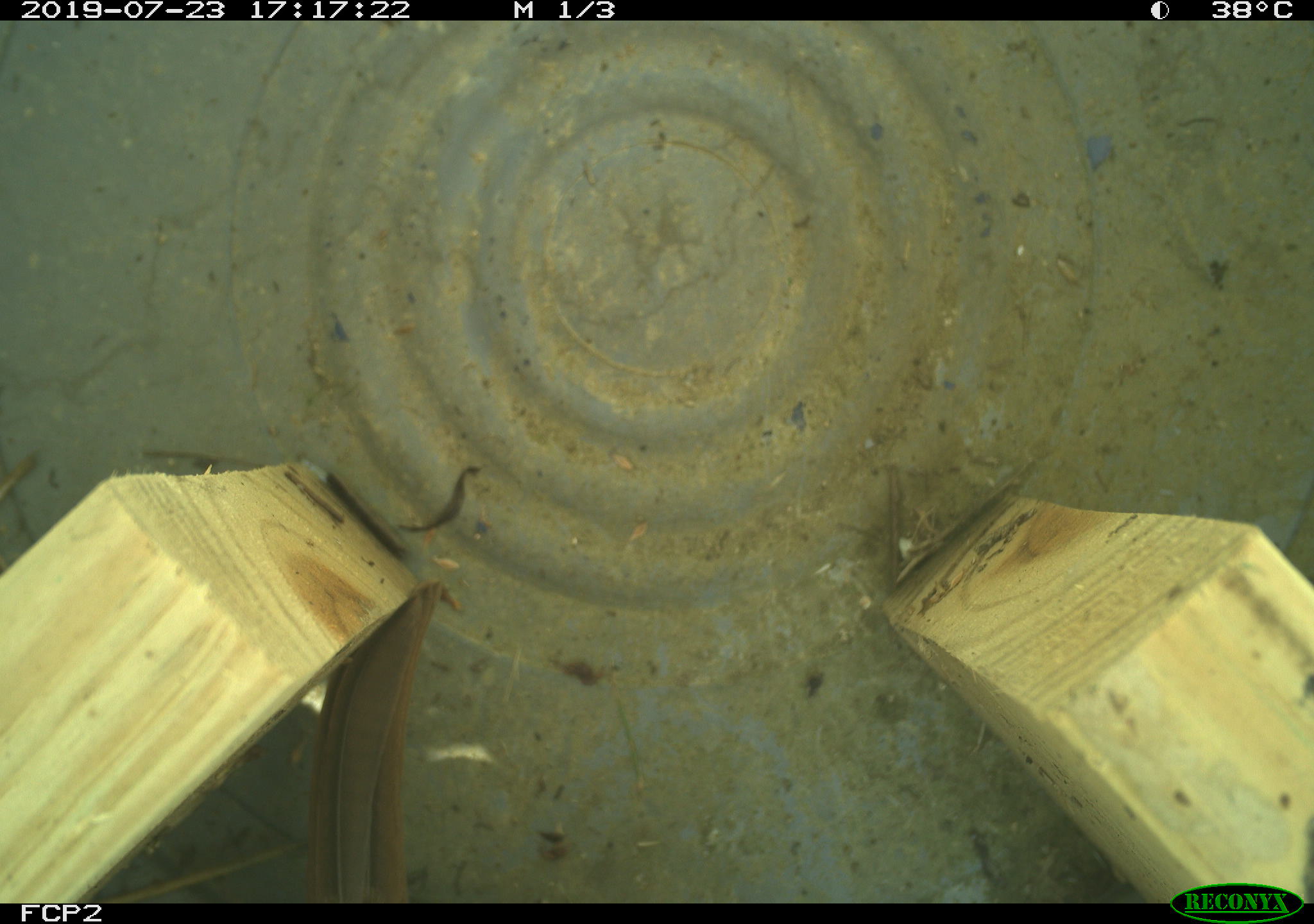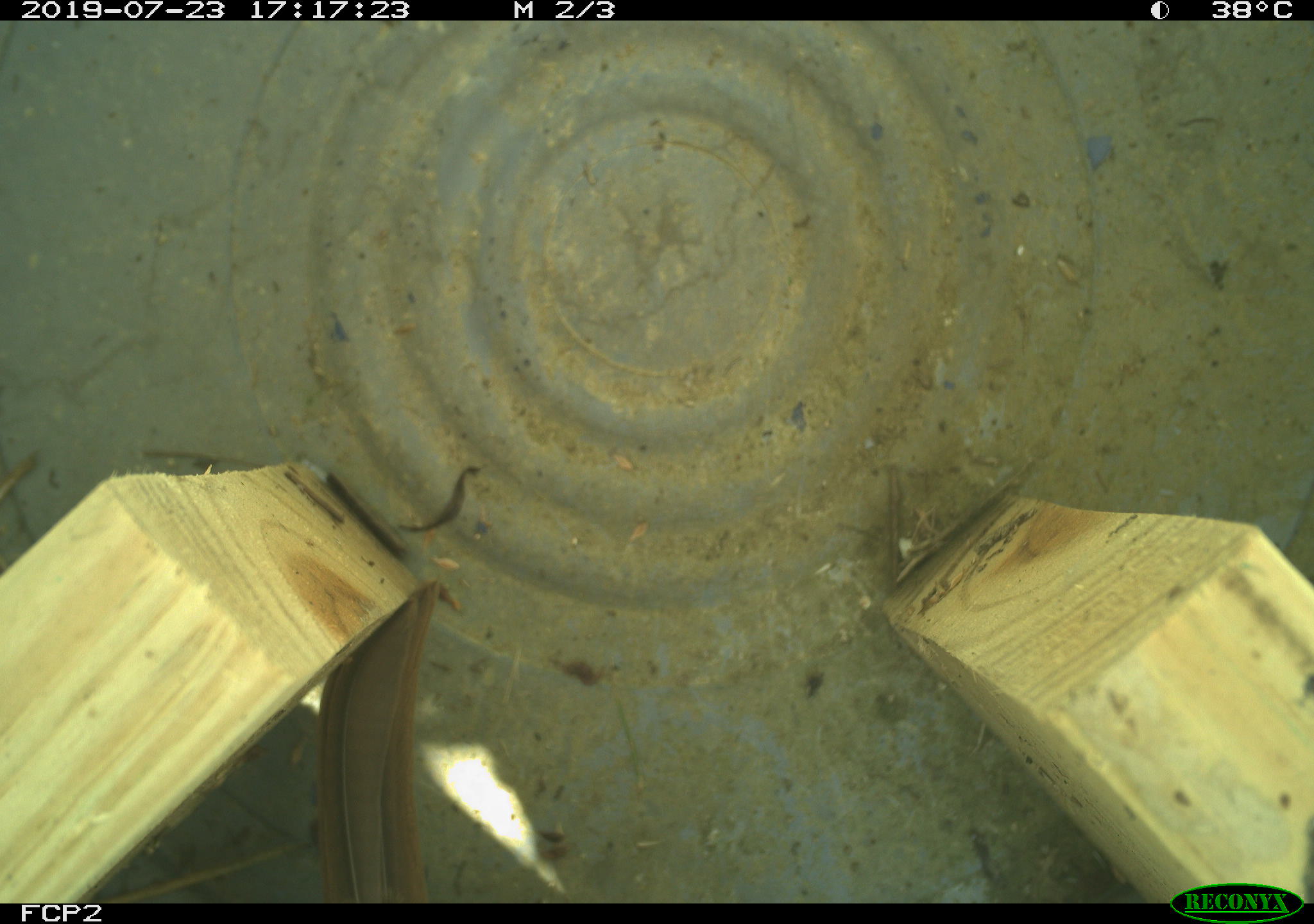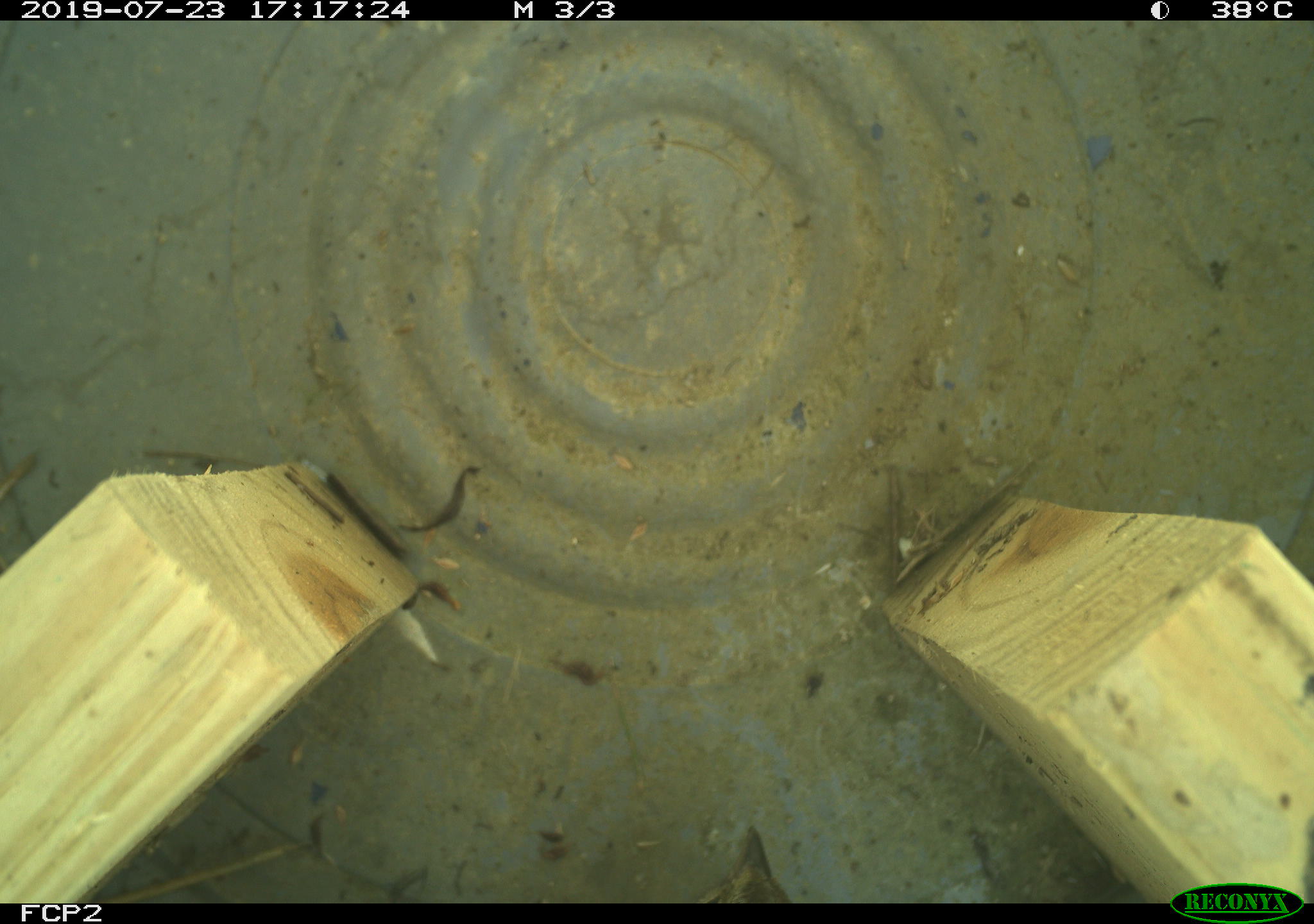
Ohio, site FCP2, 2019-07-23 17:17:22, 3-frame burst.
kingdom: Animalia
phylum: Chordata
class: Aves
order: Passeriformes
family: Passerellidae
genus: Melospiza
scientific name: Melospiza melodia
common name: song sparrow